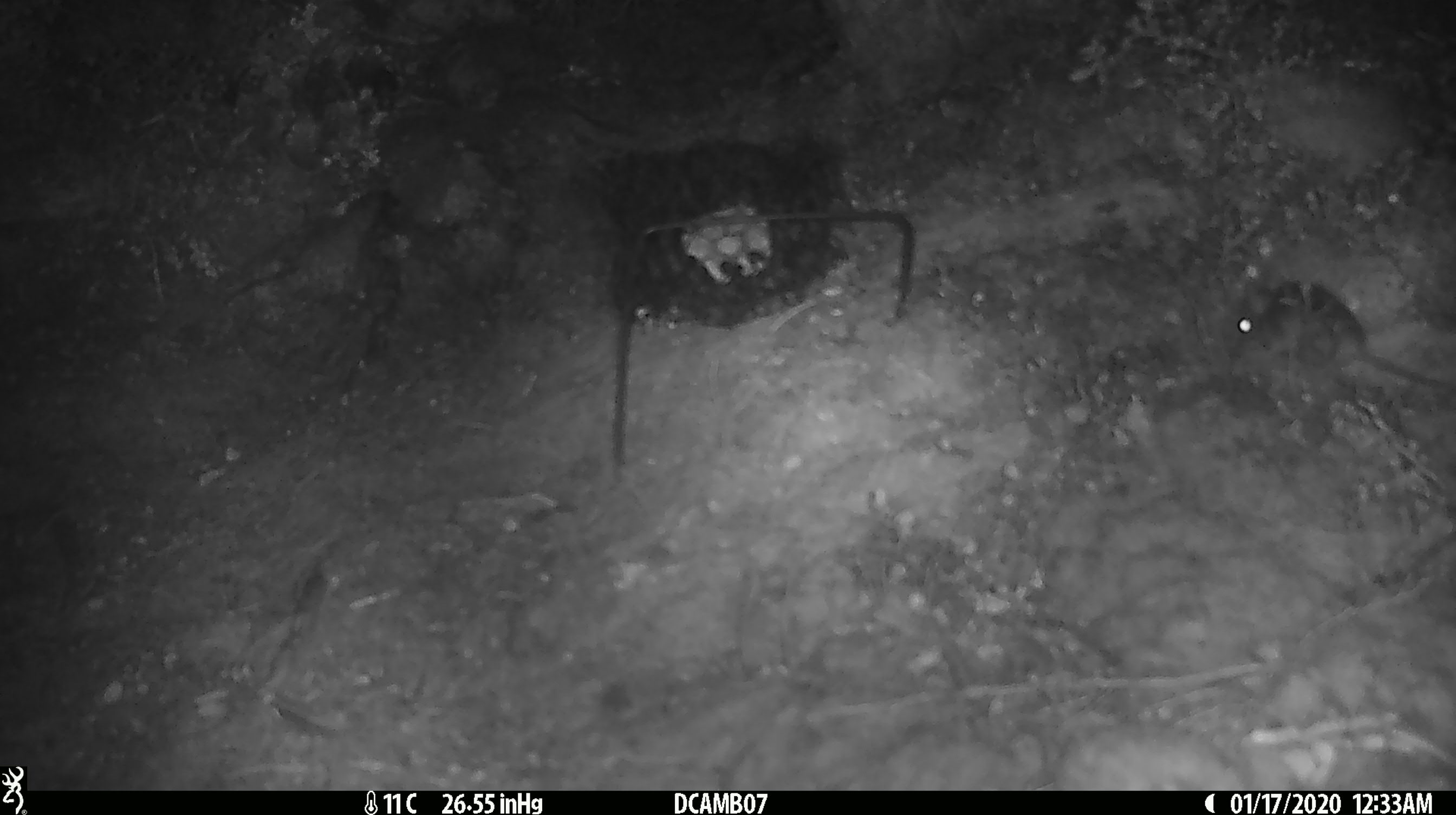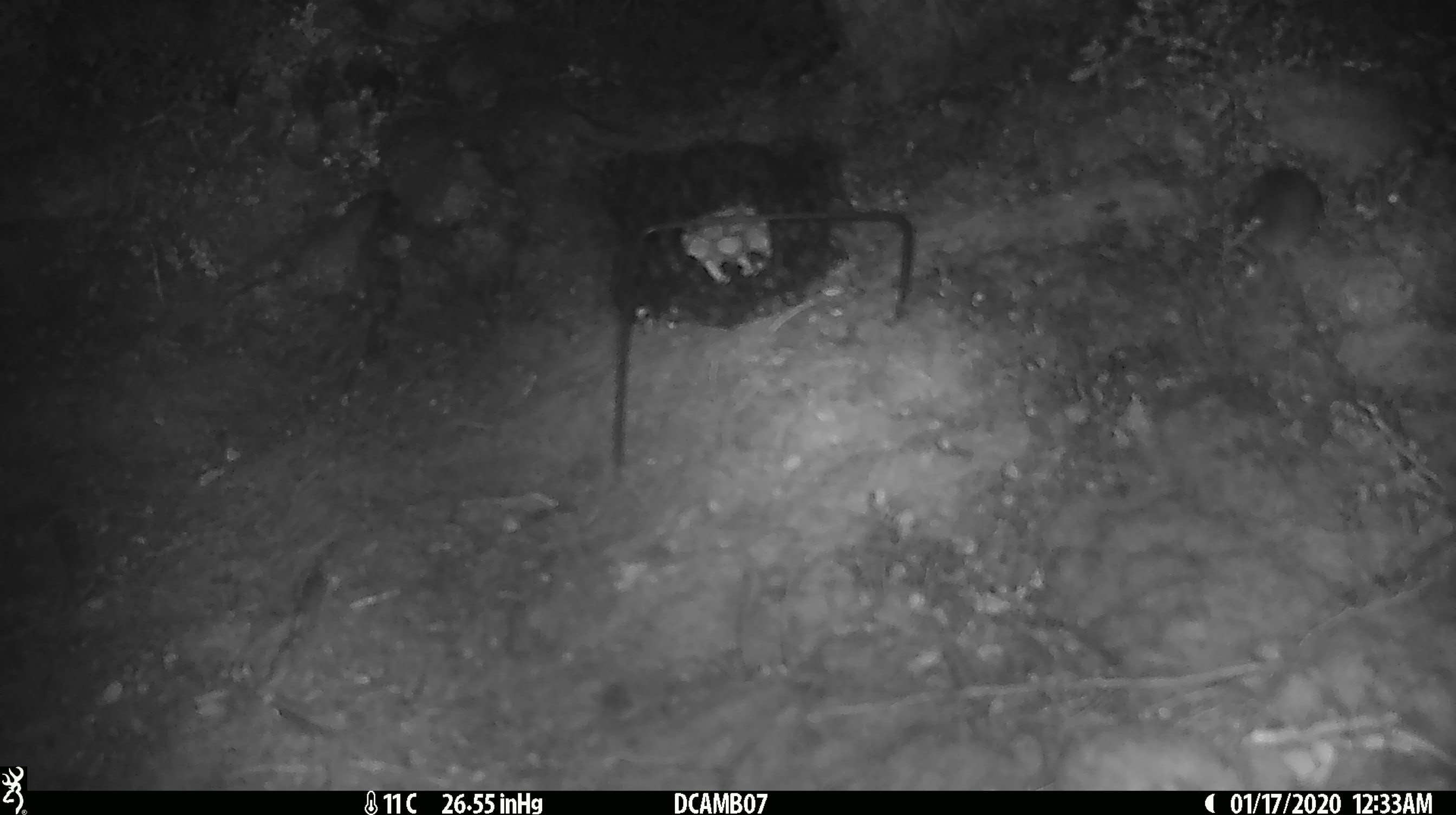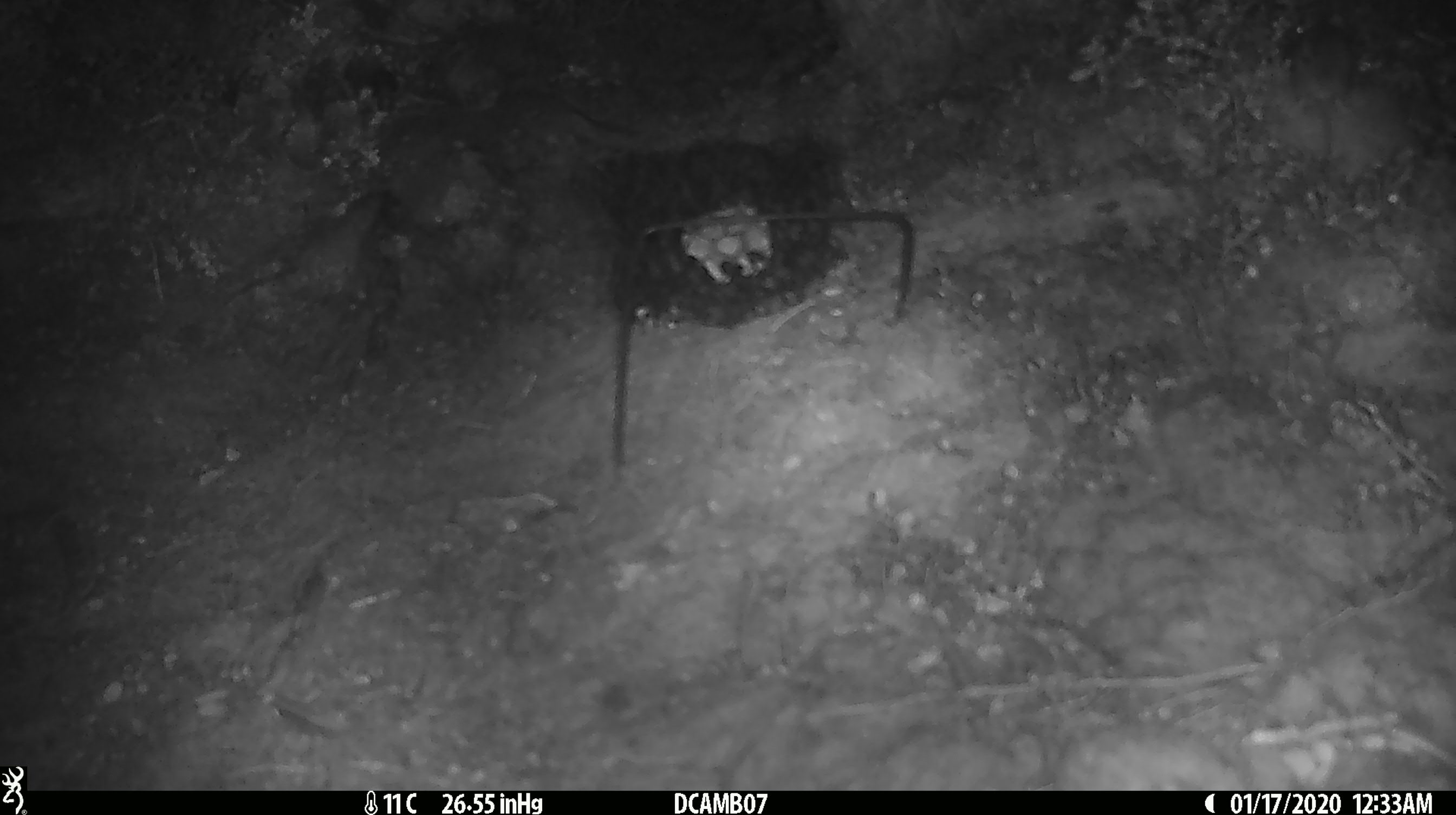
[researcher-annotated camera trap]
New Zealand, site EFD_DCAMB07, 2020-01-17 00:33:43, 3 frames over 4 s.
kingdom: Animalia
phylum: Chordata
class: Mammalia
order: Rodentia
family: Muridae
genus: Mus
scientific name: Mus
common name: mouse